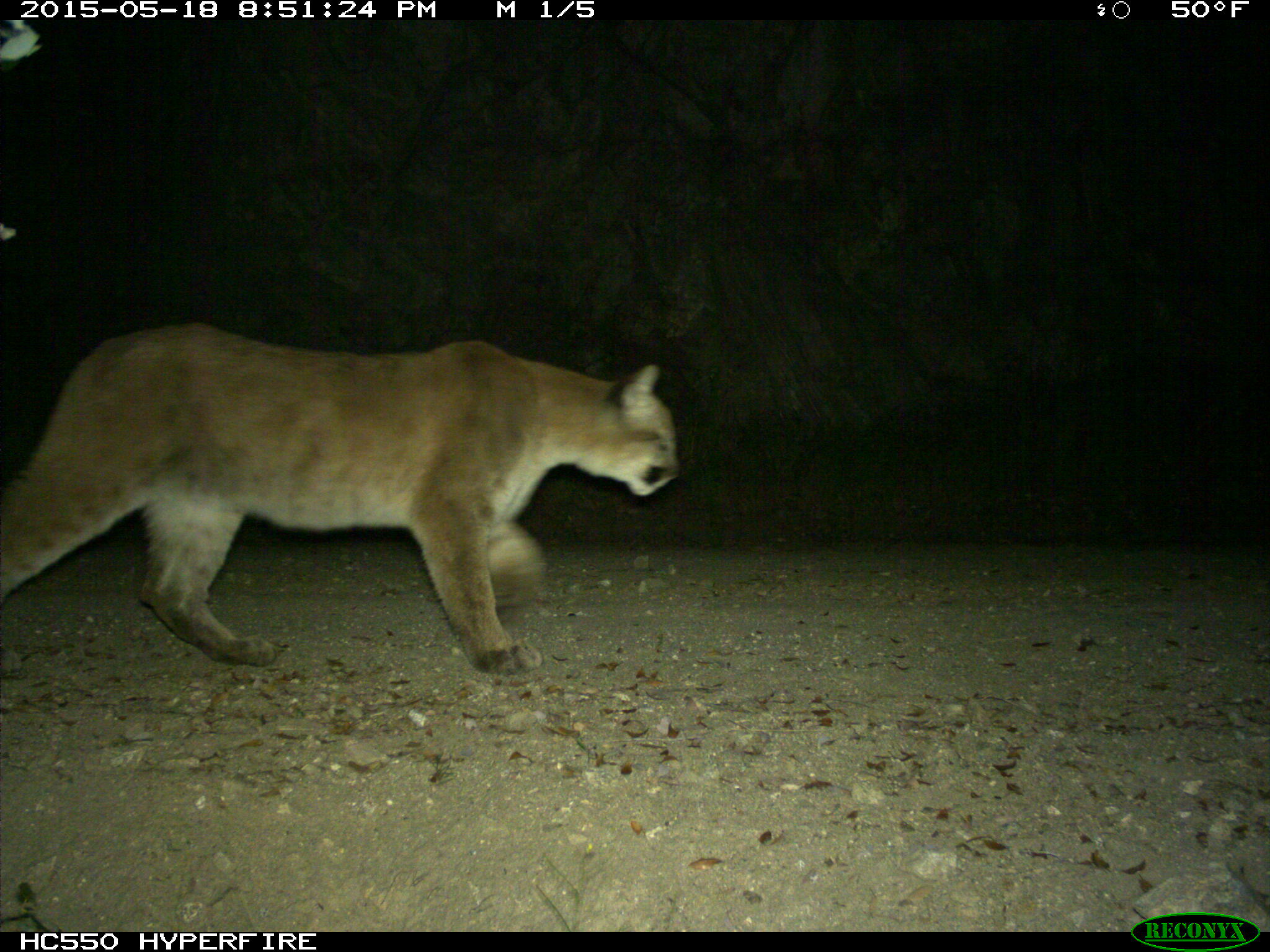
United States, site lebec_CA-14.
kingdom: Animalia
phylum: Chordata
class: Mammalia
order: Carnivora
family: Felidae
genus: Puma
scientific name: Puma concolor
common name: mountain lion